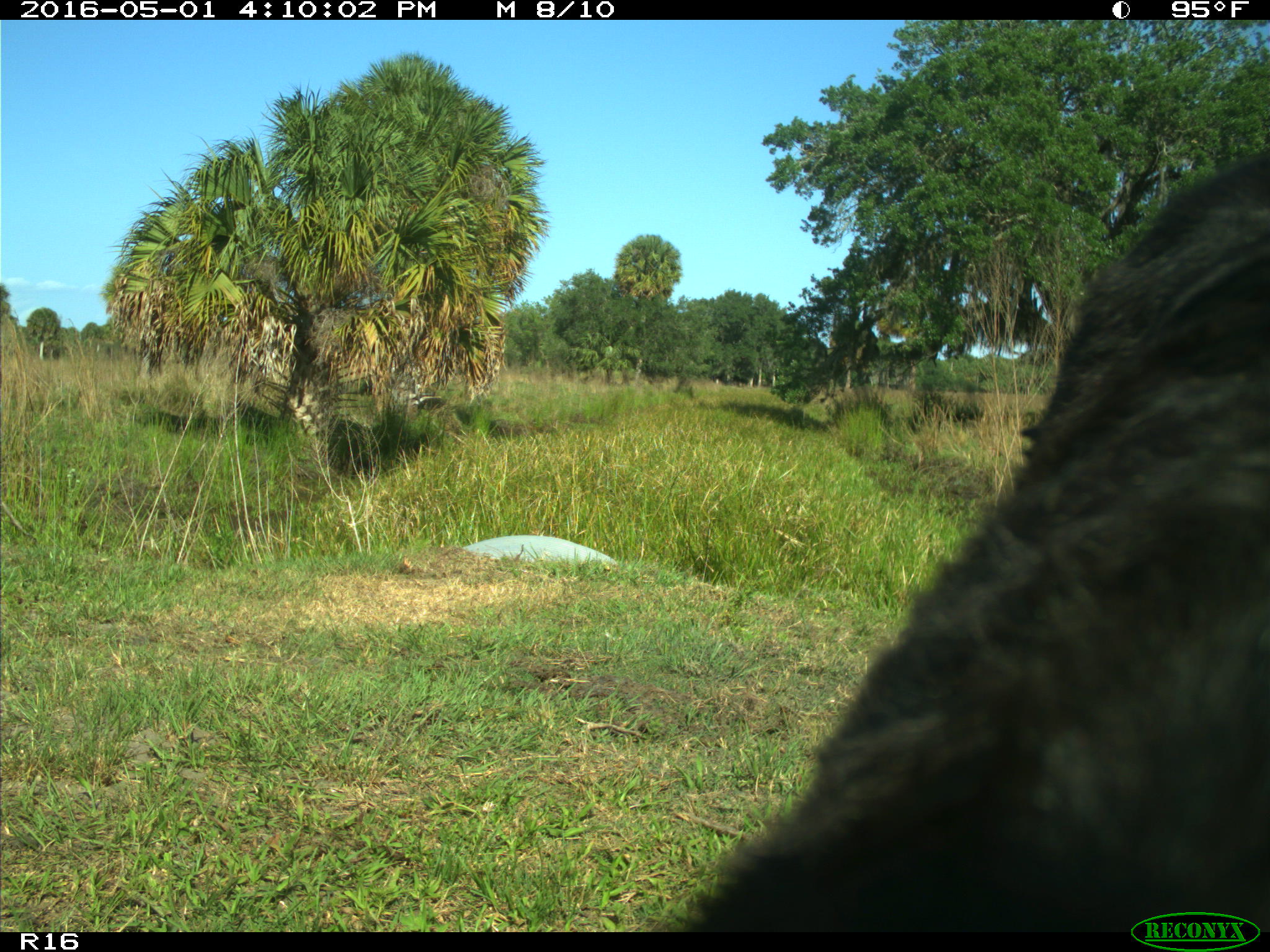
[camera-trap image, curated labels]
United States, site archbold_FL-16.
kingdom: Animalia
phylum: Chordata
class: Mammalia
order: Artiodactyla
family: Bovidae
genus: Bos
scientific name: Bos taurus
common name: domestic cow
Bos taurus (domestic cow).